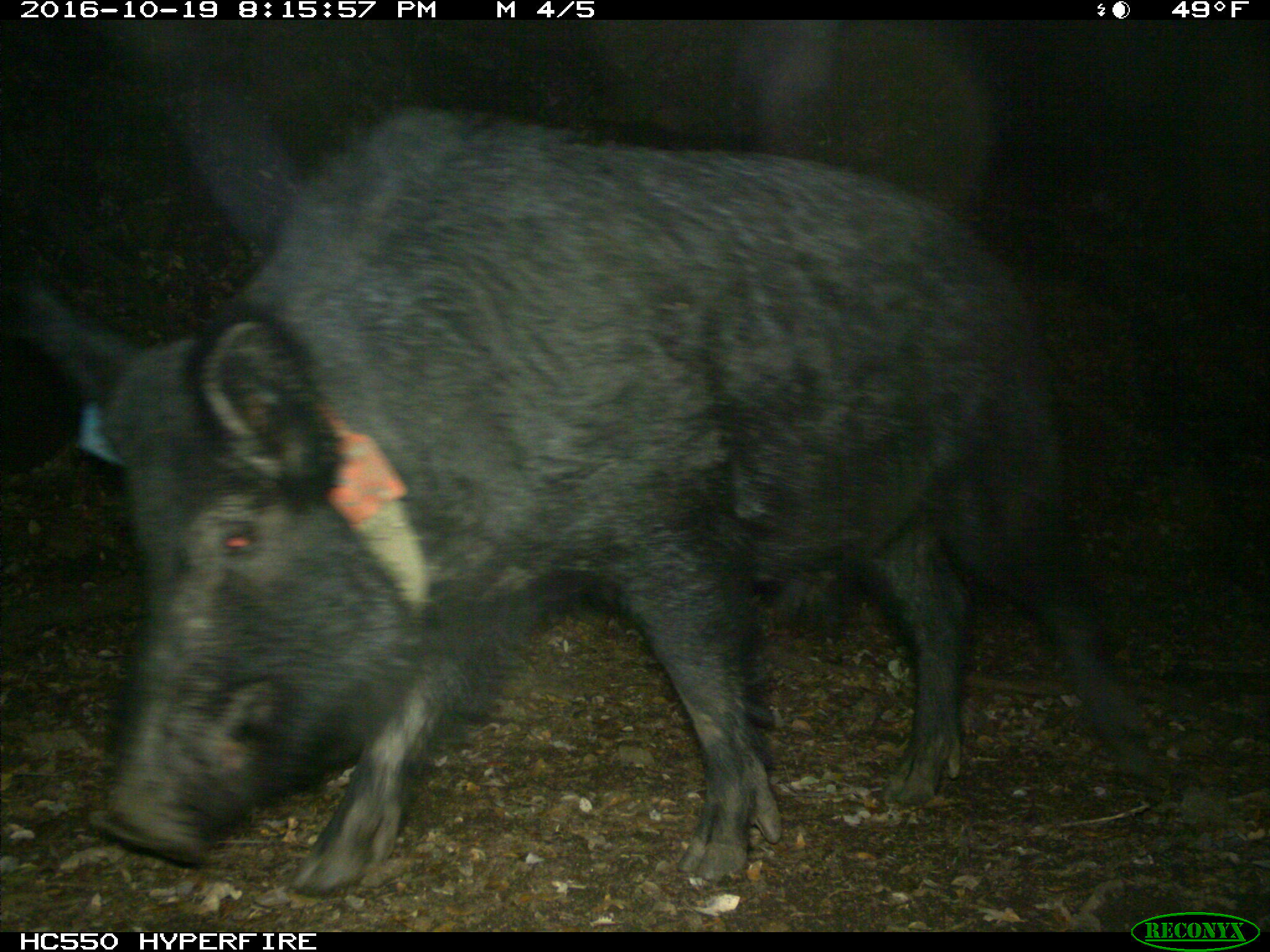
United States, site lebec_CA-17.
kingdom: Animalia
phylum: Chordata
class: Mammalia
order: Artiodactyla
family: Suidae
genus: Sus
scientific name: Sus scrofa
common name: wild boar